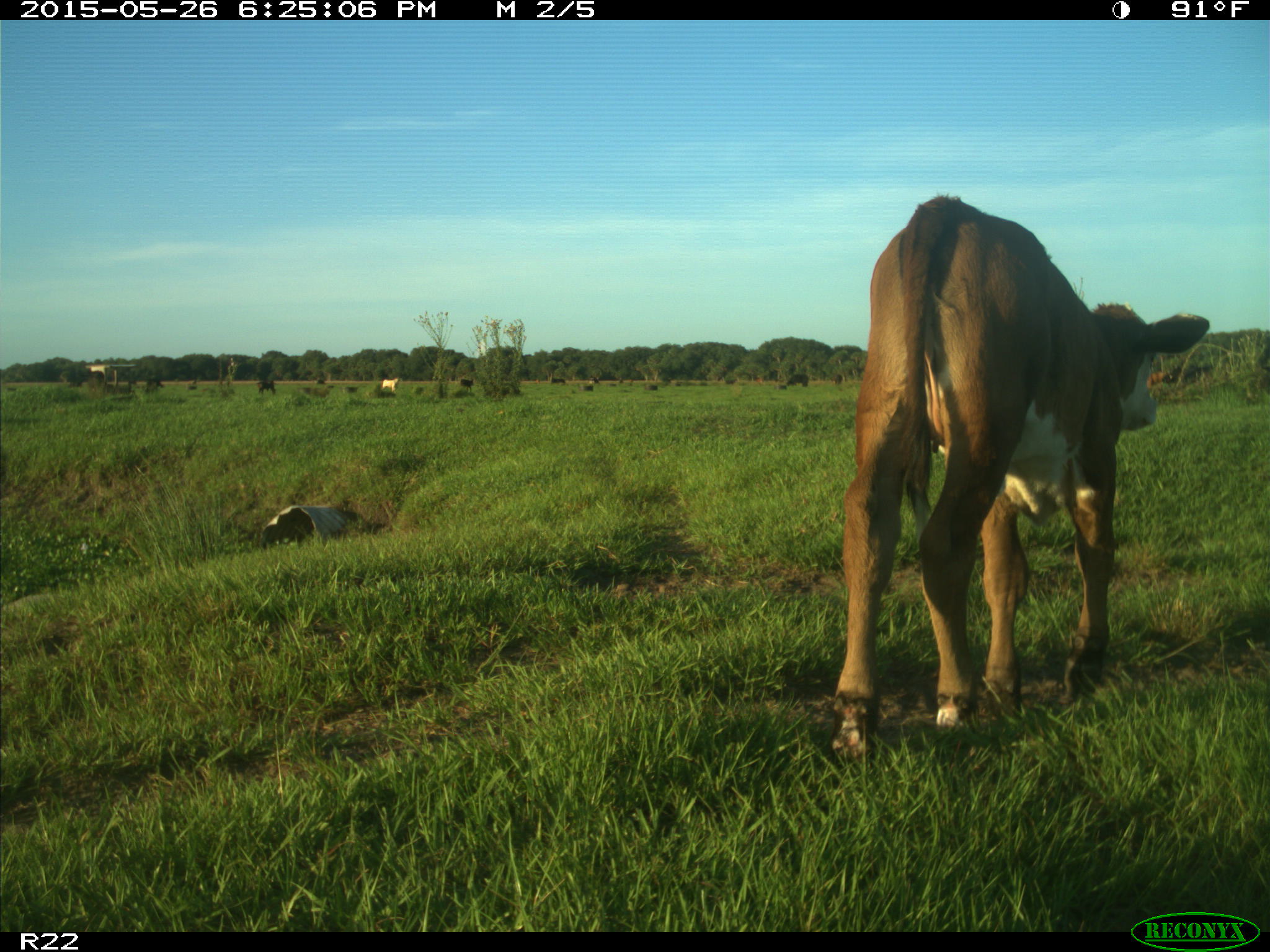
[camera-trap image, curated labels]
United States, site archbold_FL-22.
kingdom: Animalia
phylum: Chordata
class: Mammalia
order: Artiodactyla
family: Bovidae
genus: Bos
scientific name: Bos taurus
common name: domestic cow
Bos taurus (domestic cow).